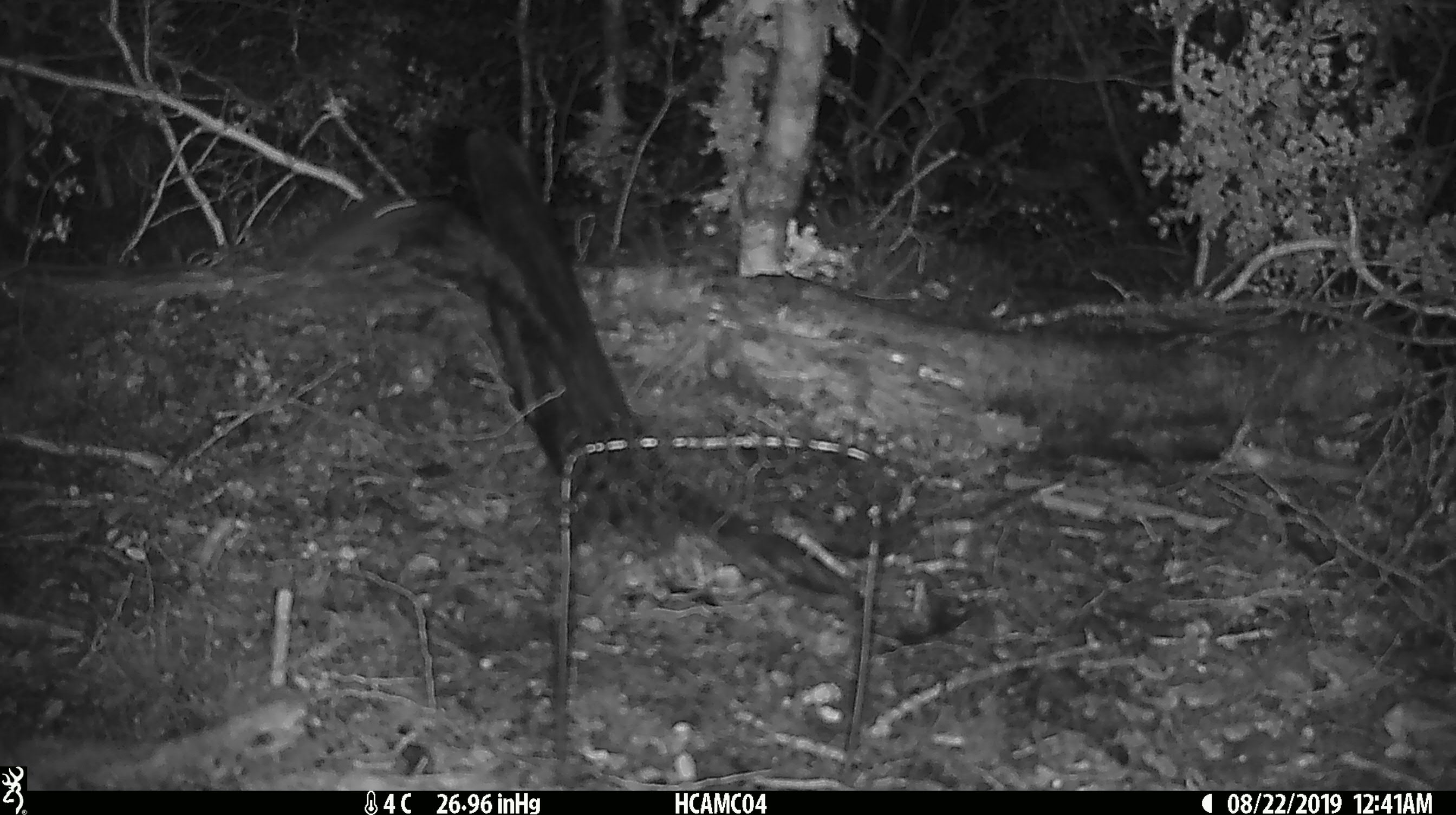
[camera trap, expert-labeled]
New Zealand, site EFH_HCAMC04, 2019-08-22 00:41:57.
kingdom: Animalia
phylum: Chordata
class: Mammalia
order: Rodentia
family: Muridae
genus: Mus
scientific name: Mus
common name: mouse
Mouse (Mus).